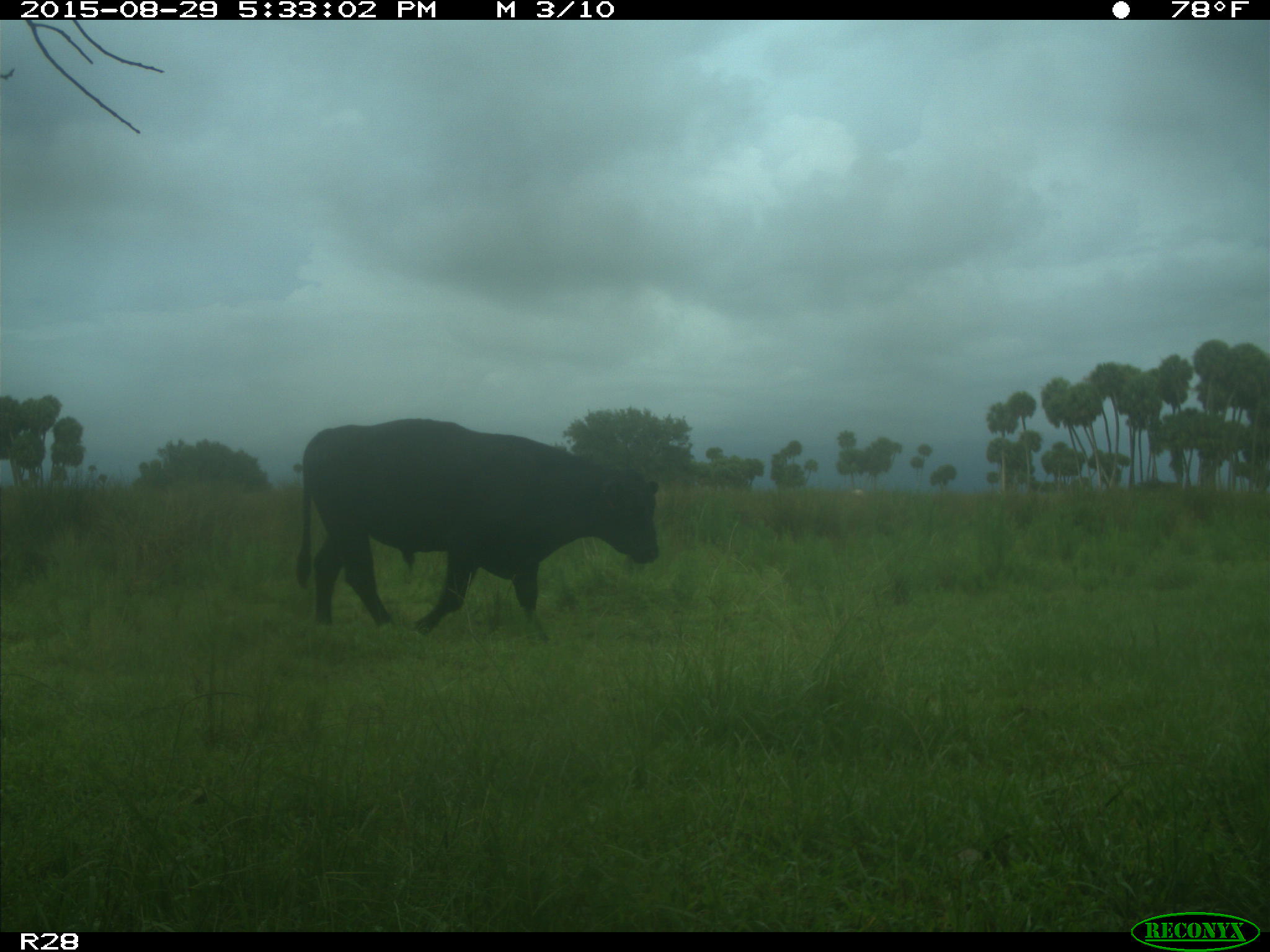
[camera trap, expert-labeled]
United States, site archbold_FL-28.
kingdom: Animalia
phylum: Chordata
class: Mammalia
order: Artiodactyla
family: Bovidae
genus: Bos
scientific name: Bos taurus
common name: domestic cow